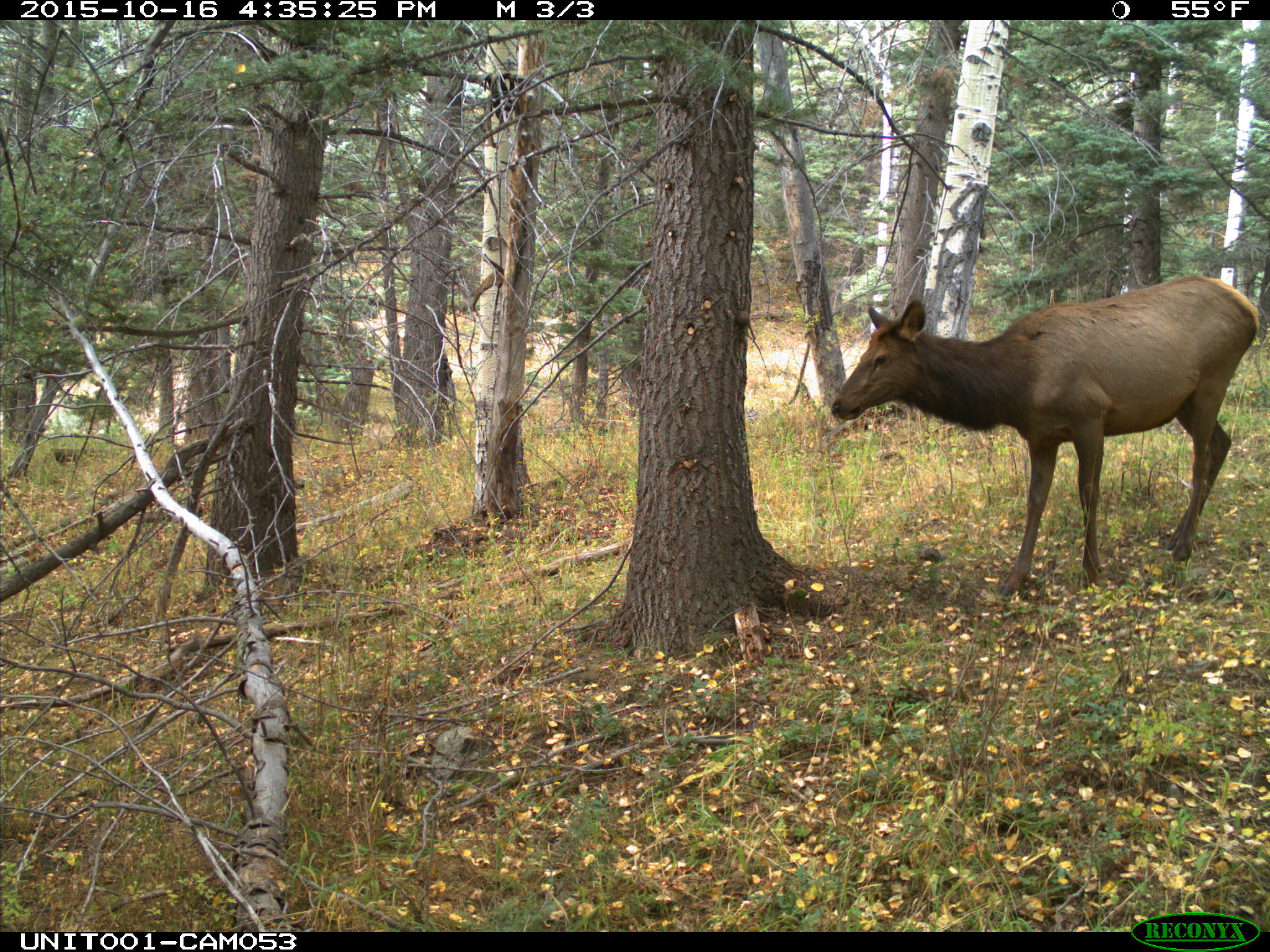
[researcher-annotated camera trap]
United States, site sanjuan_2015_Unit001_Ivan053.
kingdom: Animalia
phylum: Chordata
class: Mammalia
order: Artiodactyla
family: Cervidae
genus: Cervus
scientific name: Cervus elaphus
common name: red deer